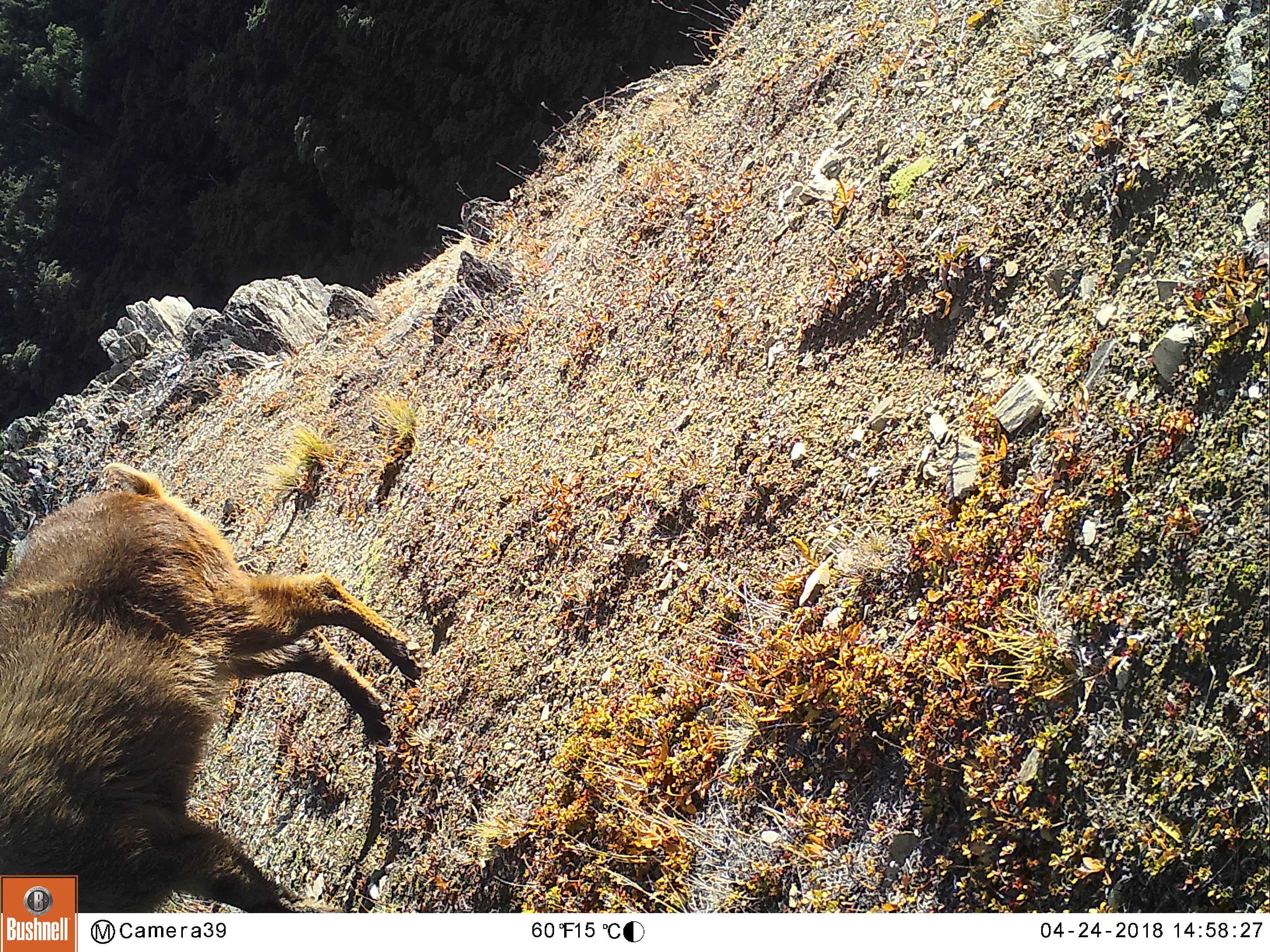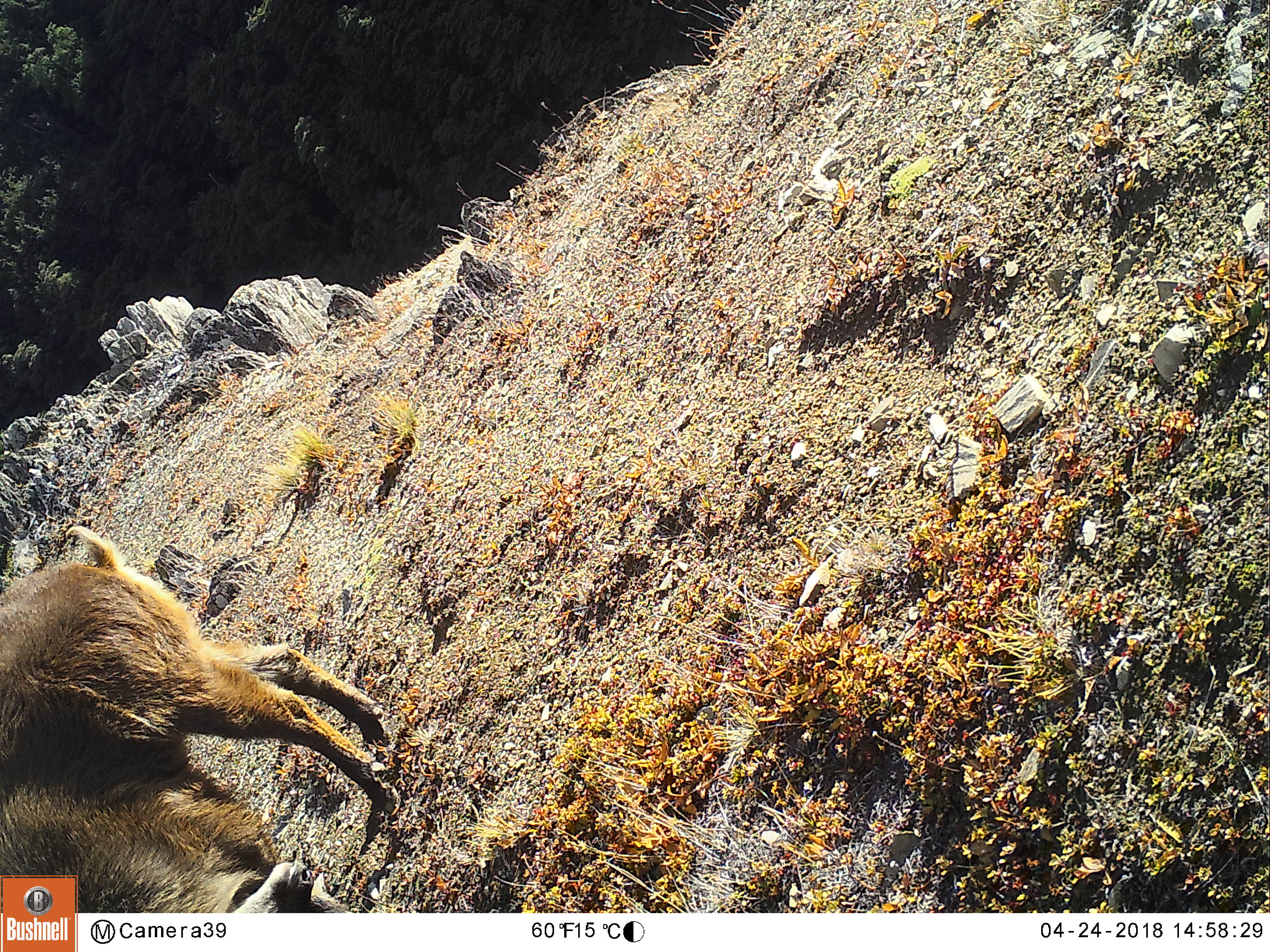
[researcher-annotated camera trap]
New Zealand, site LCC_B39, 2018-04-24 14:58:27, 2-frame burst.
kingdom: Animalia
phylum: Chordata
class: Mammalia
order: Artiodactyla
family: Bovidae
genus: Nilgiritragus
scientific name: Nilgiritragus hylocrius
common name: tahr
Tahr (Nilgiritragus hylocrius).